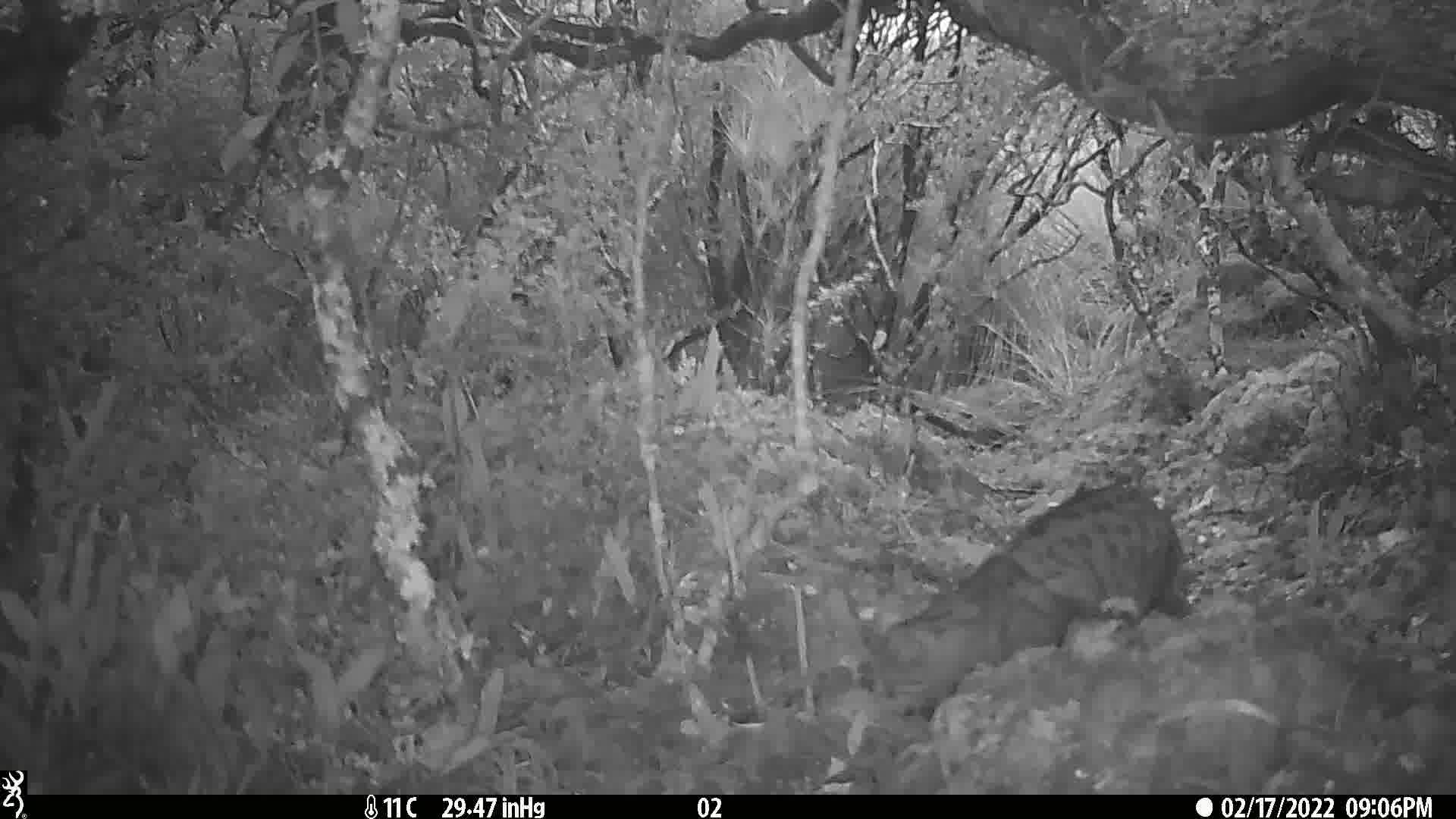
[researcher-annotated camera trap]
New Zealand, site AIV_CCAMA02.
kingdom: Animalia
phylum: Chordata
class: Mammalia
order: Carnivora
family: Felidae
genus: Felis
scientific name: Felis catus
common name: domestic cat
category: cat